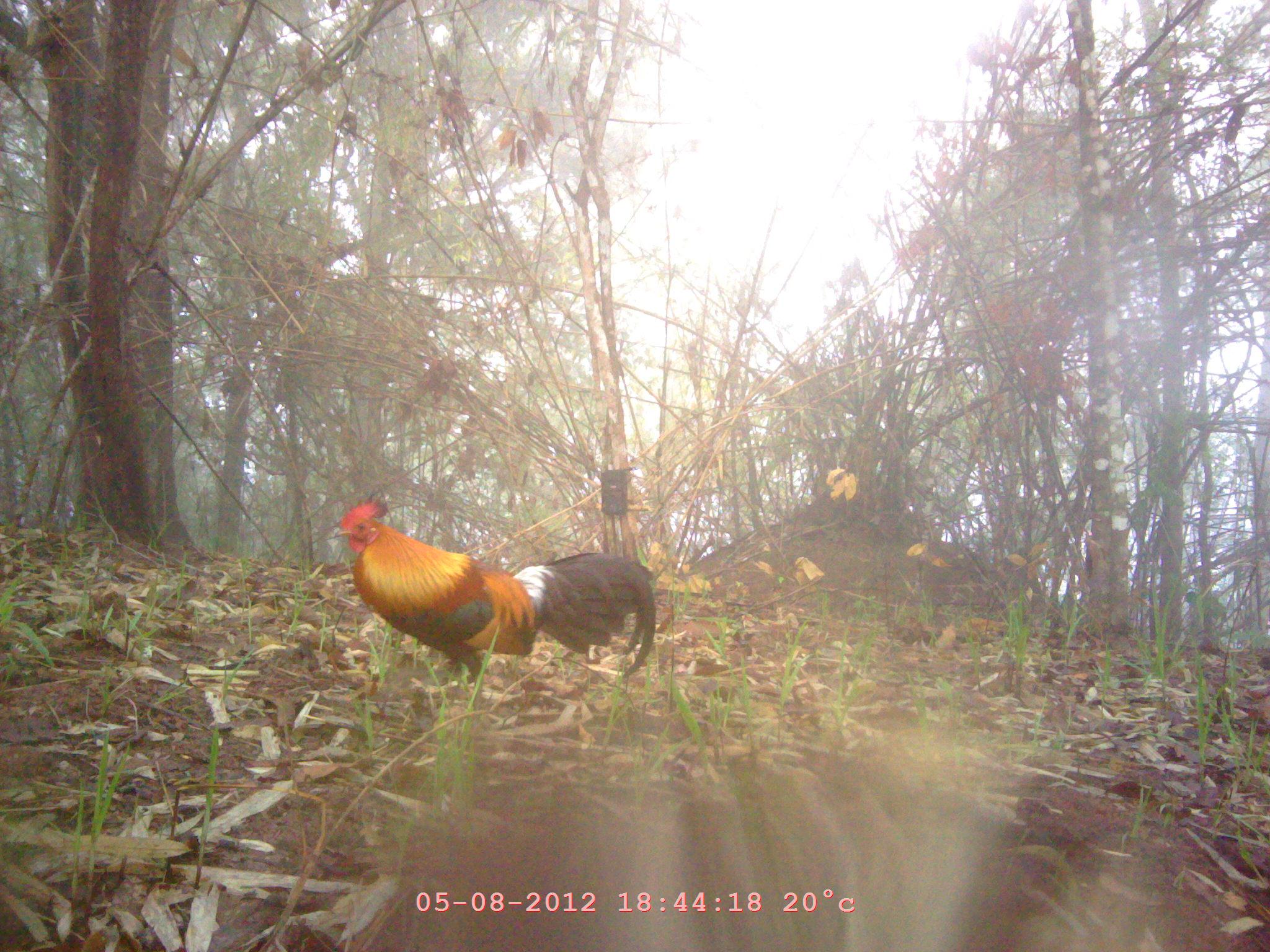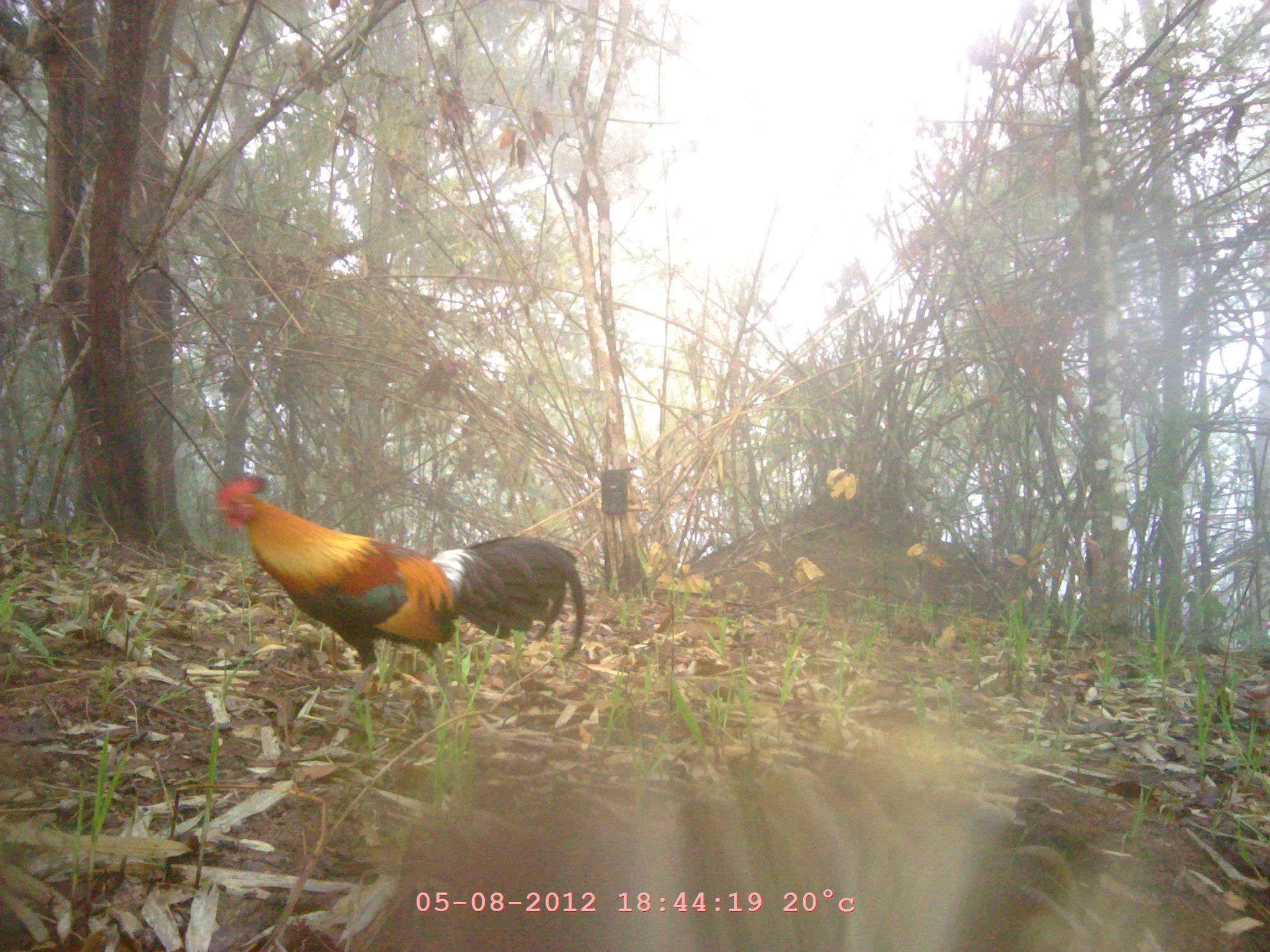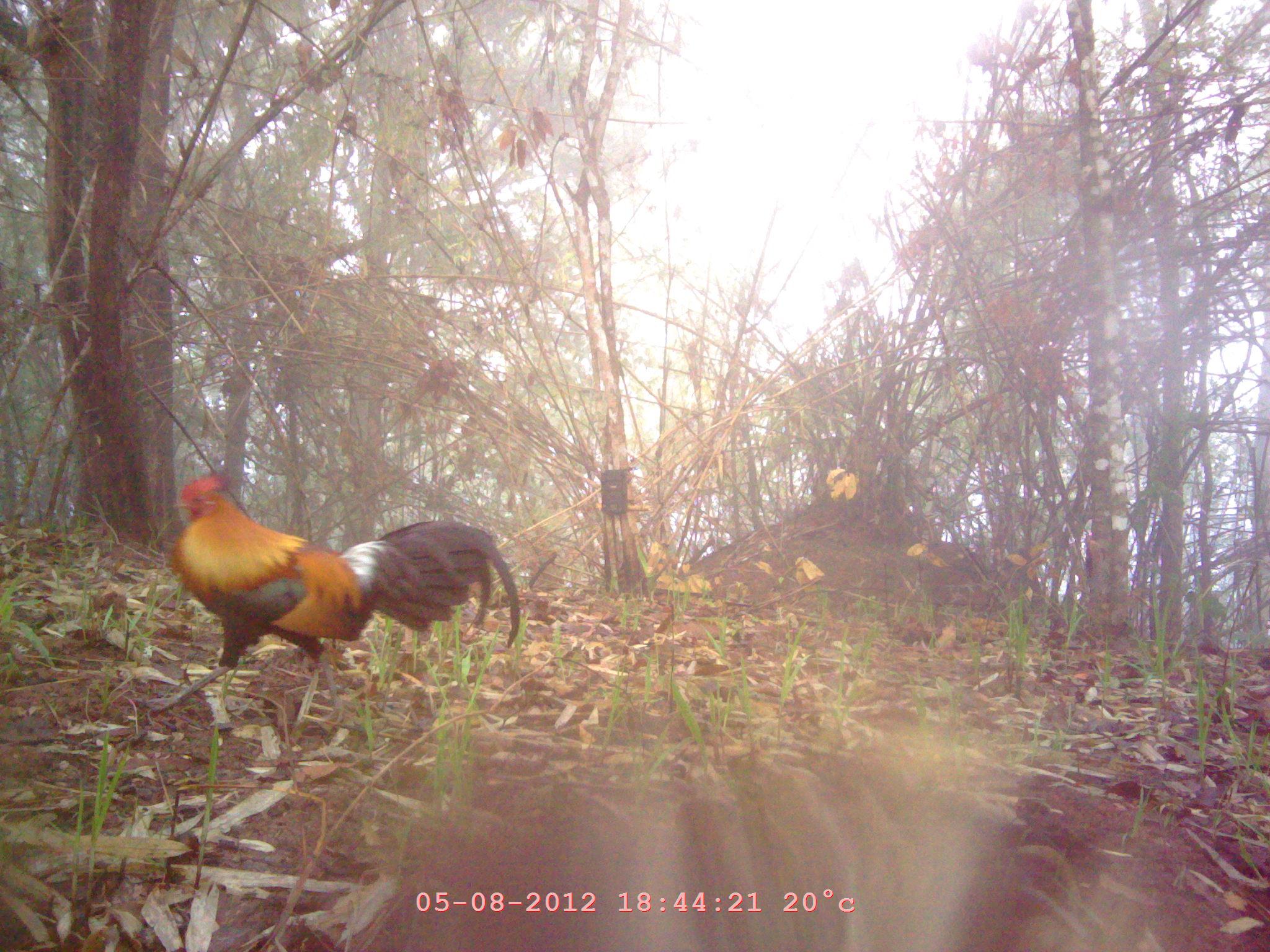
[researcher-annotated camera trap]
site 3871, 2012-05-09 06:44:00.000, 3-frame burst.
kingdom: Animalia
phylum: Chordata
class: Aves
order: Galliformes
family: Phasianidae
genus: Gallus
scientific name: Gallus gallus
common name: red junglefowl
Gallus gallus (red junglefowl), count 1.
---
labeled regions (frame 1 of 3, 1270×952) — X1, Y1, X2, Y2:
gallus gallus: 334, 494, 656, 737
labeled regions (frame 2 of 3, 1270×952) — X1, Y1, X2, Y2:
gallus gallus: 352, 753, 1255, 952; 205, 470, 583, 700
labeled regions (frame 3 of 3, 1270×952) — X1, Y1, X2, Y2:
gallus gallus: 132, 469, 520, 741